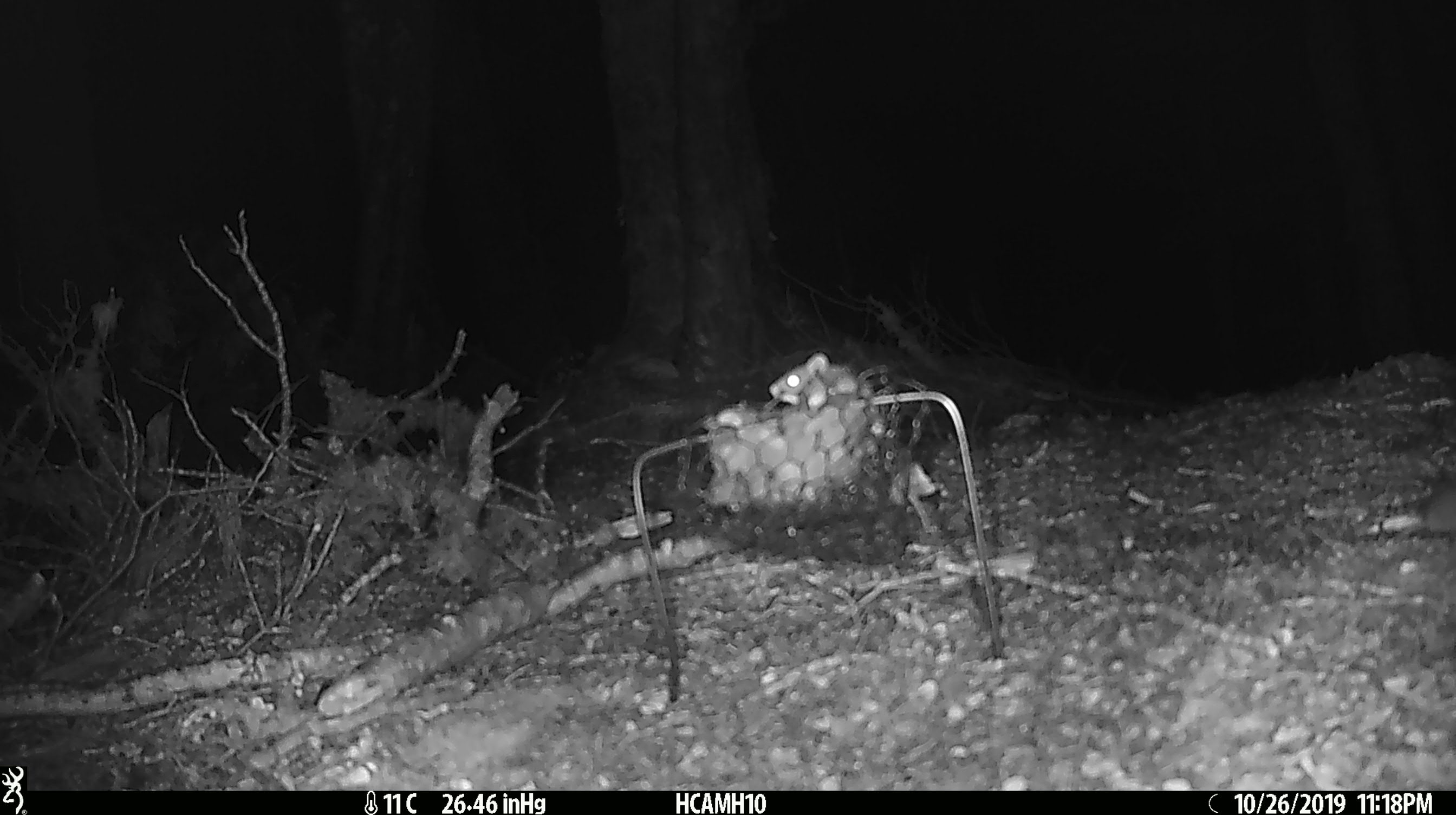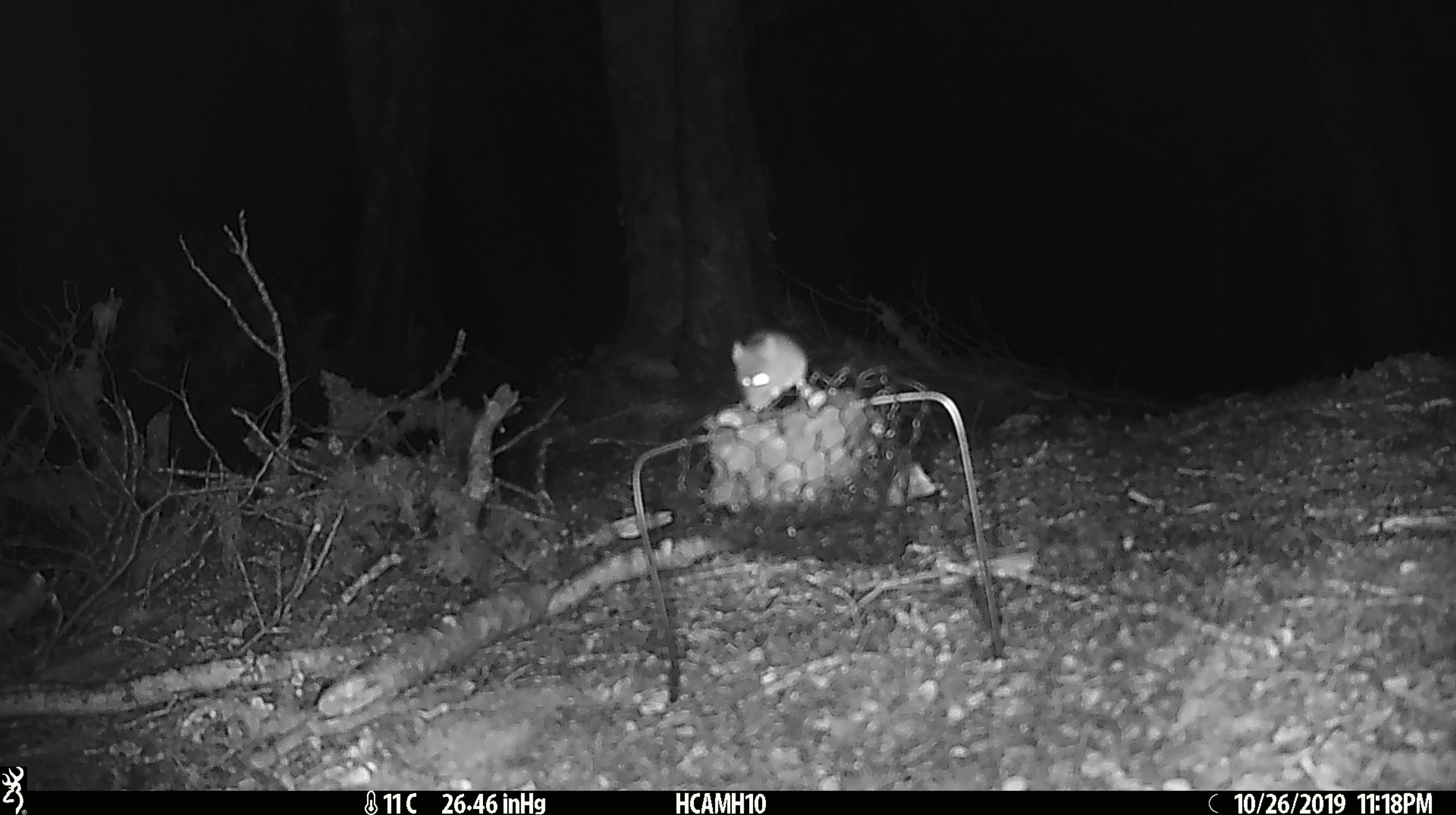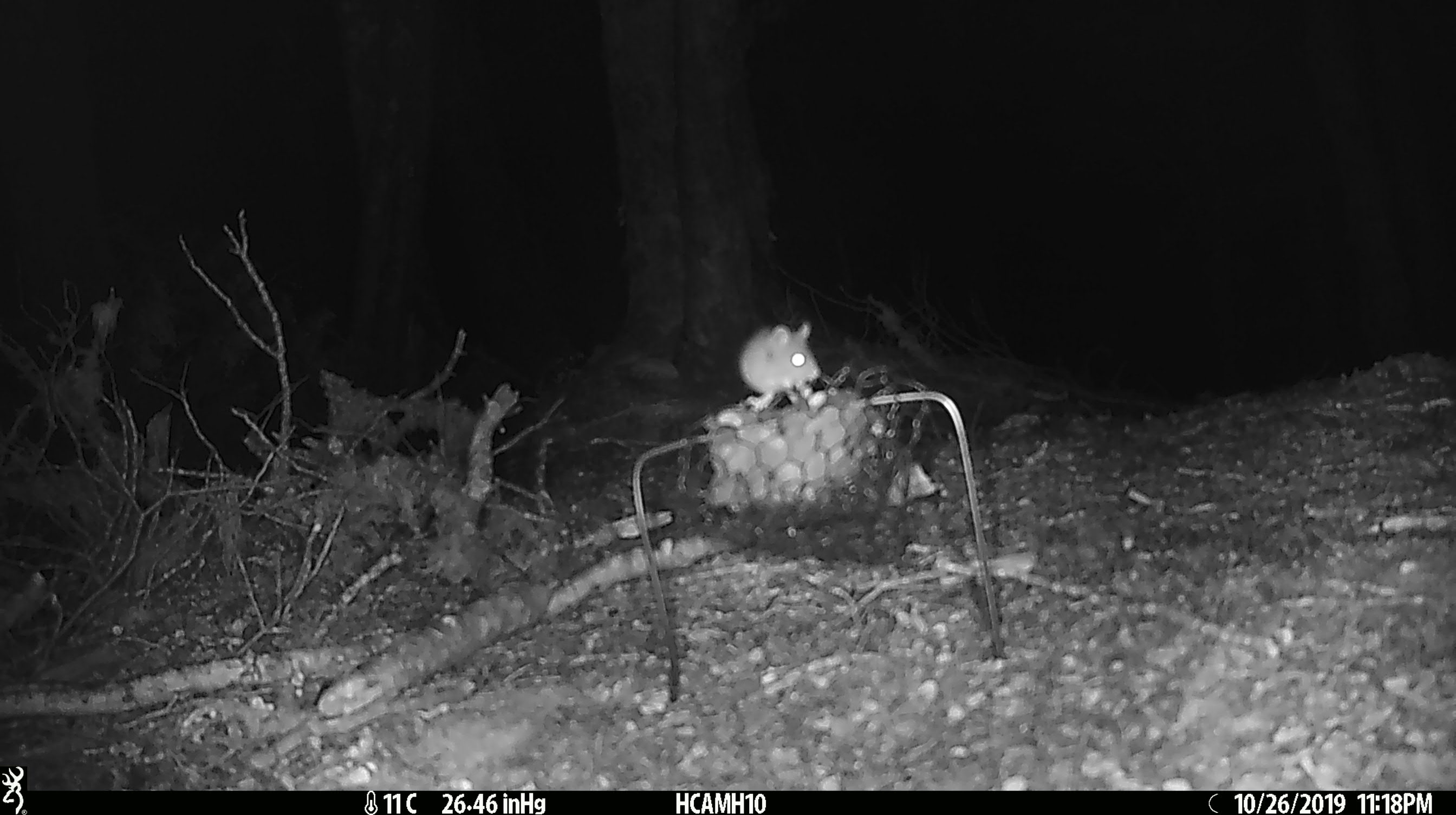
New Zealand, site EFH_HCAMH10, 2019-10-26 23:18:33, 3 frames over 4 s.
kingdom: Animalia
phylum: Chordata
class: Mammalia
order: Rodentia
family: Muridae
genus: Mus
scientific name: Mus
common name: mouse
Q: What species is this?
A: Mouse (Mus).